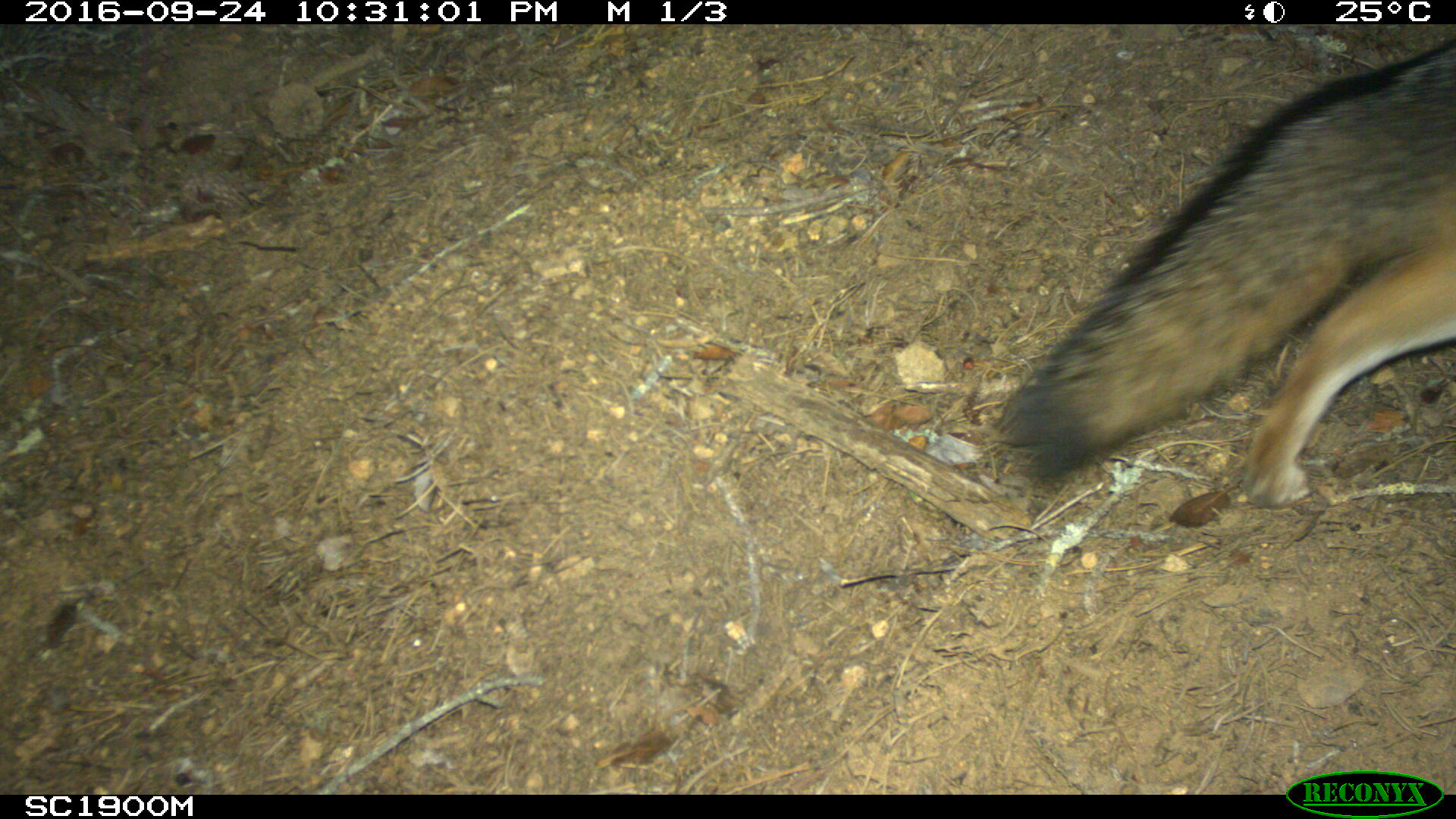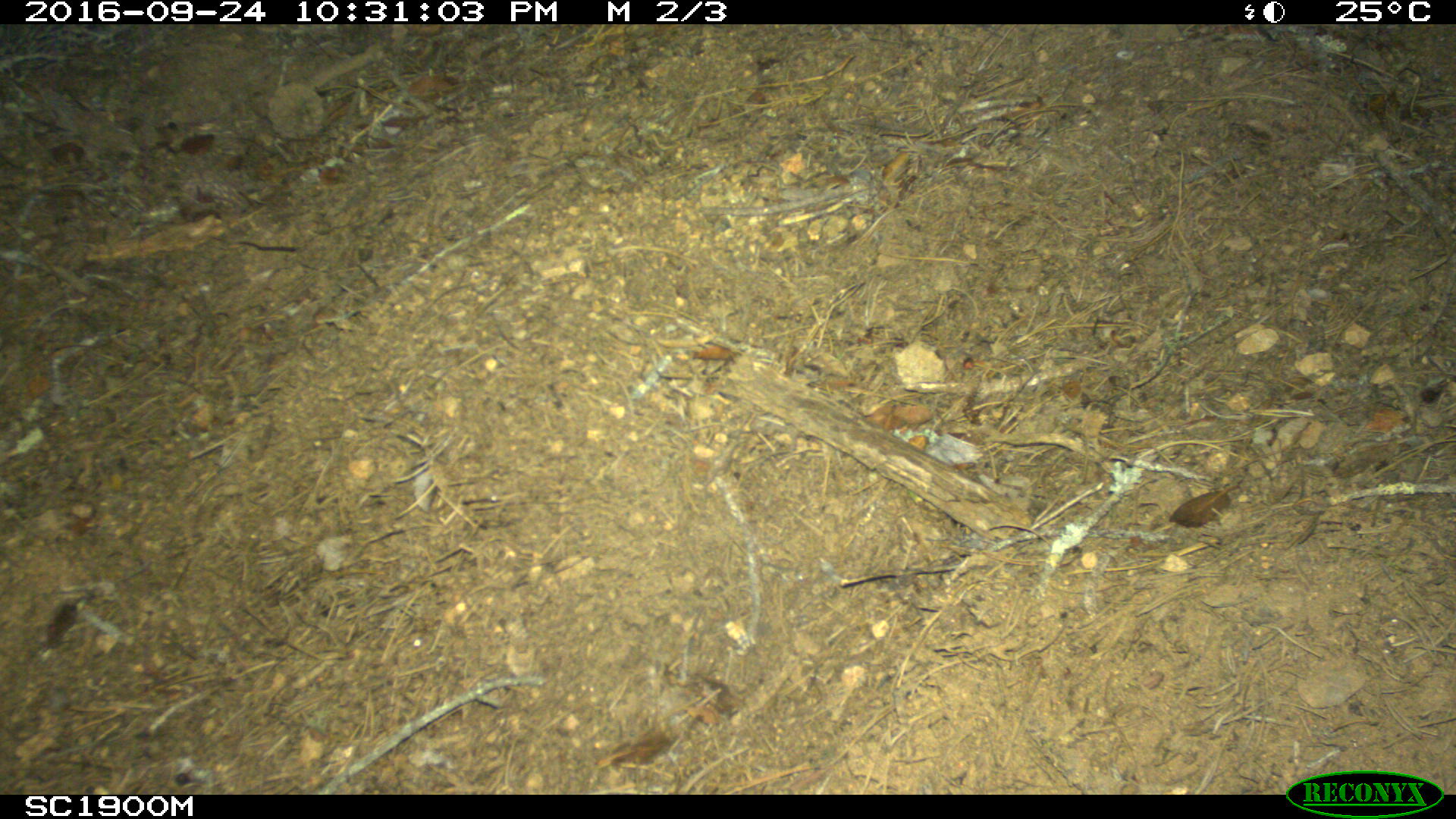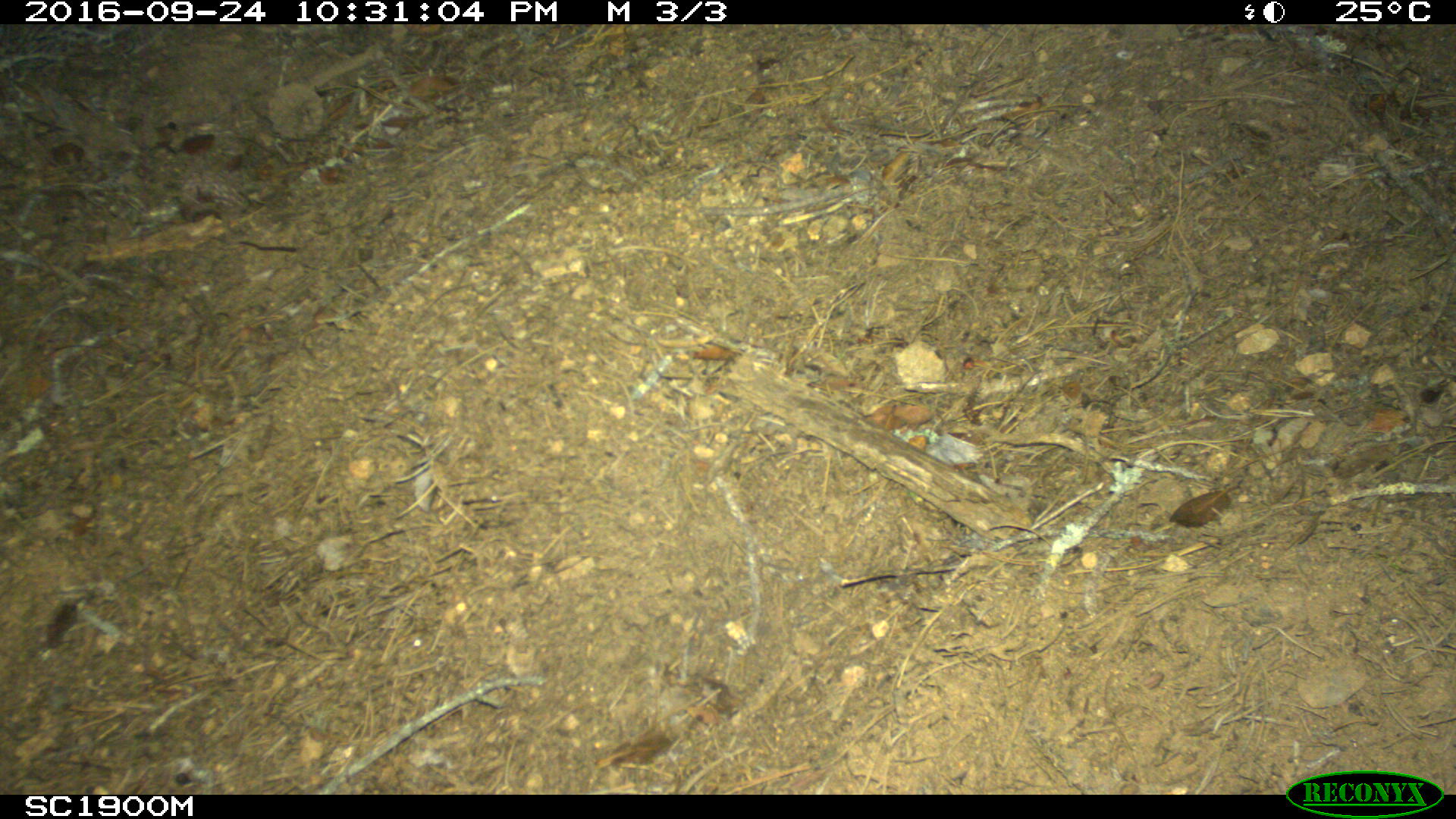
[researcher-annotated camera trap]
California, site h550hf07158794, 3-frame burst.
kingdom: Animalia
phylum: Chordata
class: Mammalia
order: Carnivora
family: Canidae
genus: Urocyon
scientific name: Urocyon littoralis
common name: island fox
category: fox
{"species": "fox (island fox) (Urocyon littoralis)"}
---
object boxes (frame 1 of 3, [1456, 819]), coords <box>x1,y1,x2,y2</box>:
fox: <box>990,37,1455,505</box>